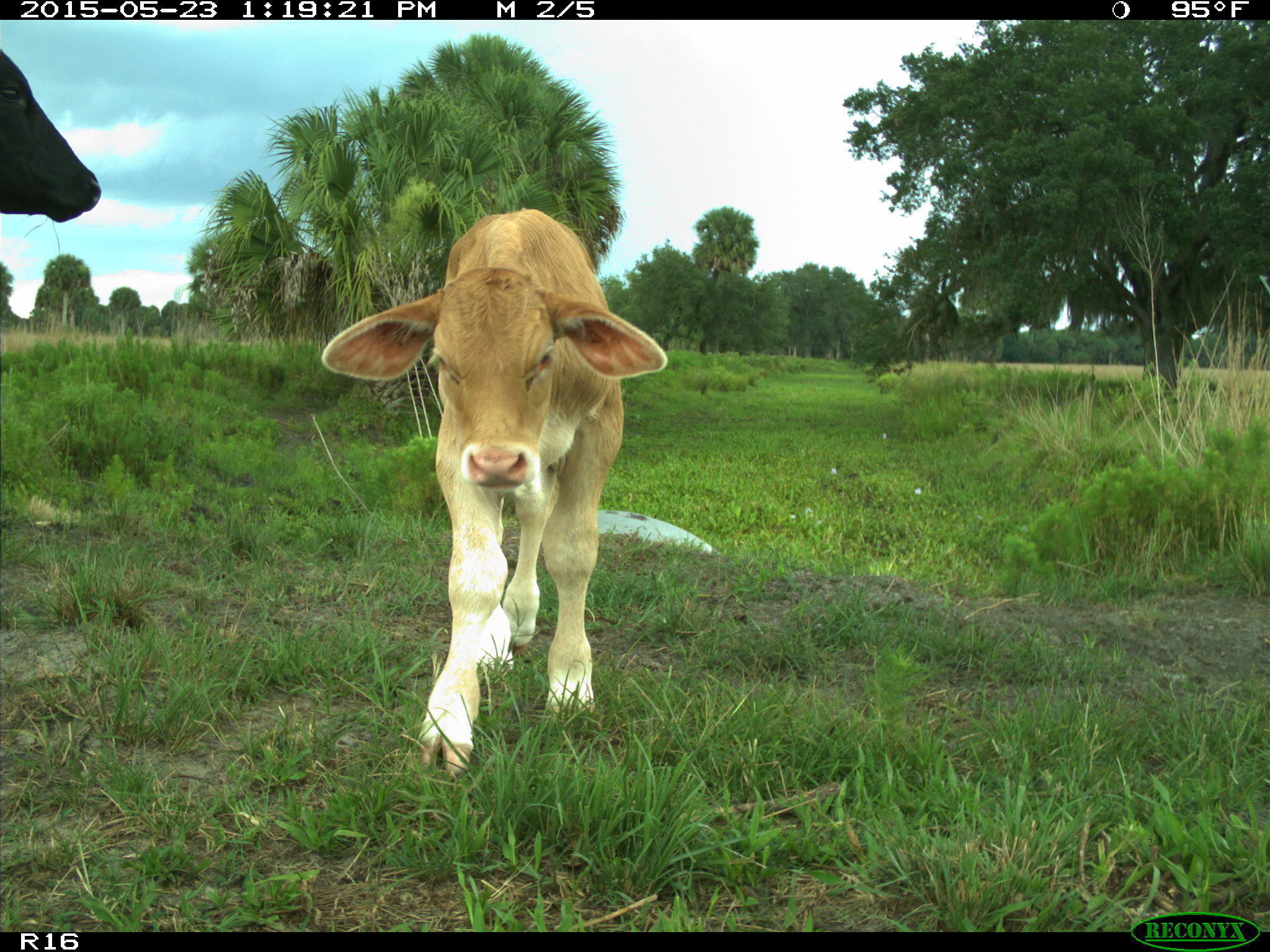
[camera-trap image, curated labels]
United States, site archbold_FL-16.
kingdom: Animalia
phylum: Chordata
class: Mammalia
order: Artiodactyla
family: Bovidae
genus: Bos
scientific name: Bos taurus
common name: domestic cow